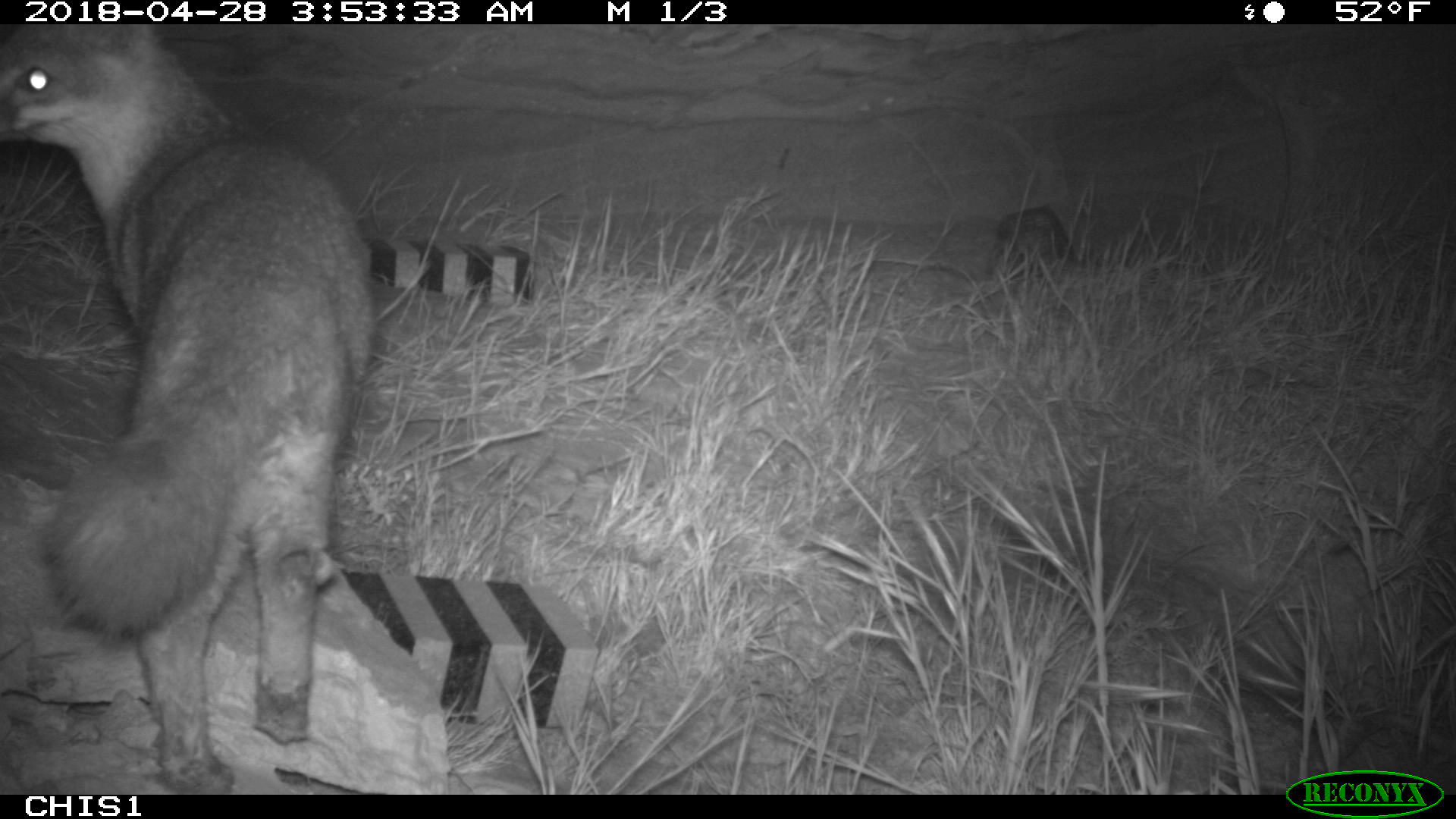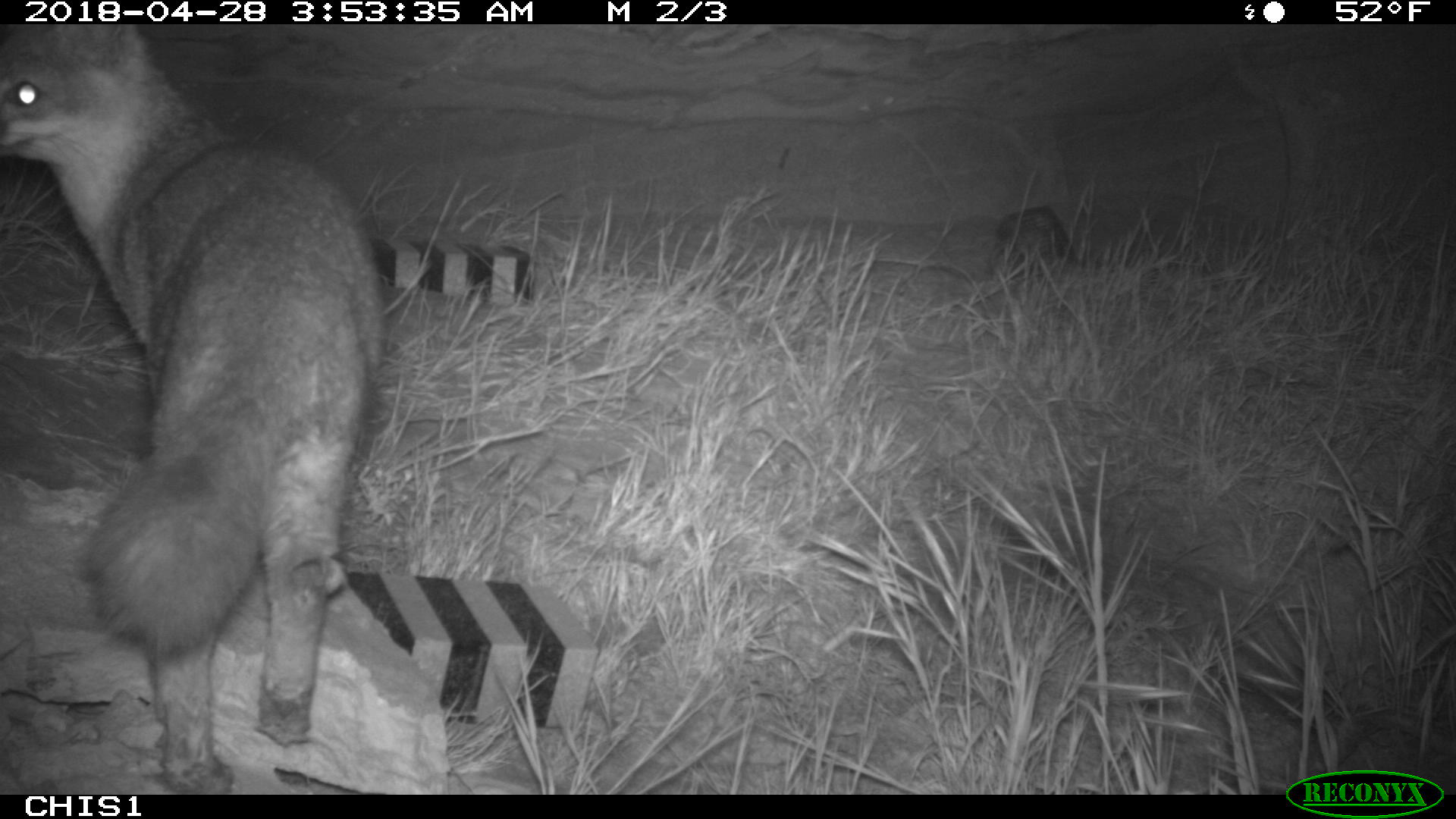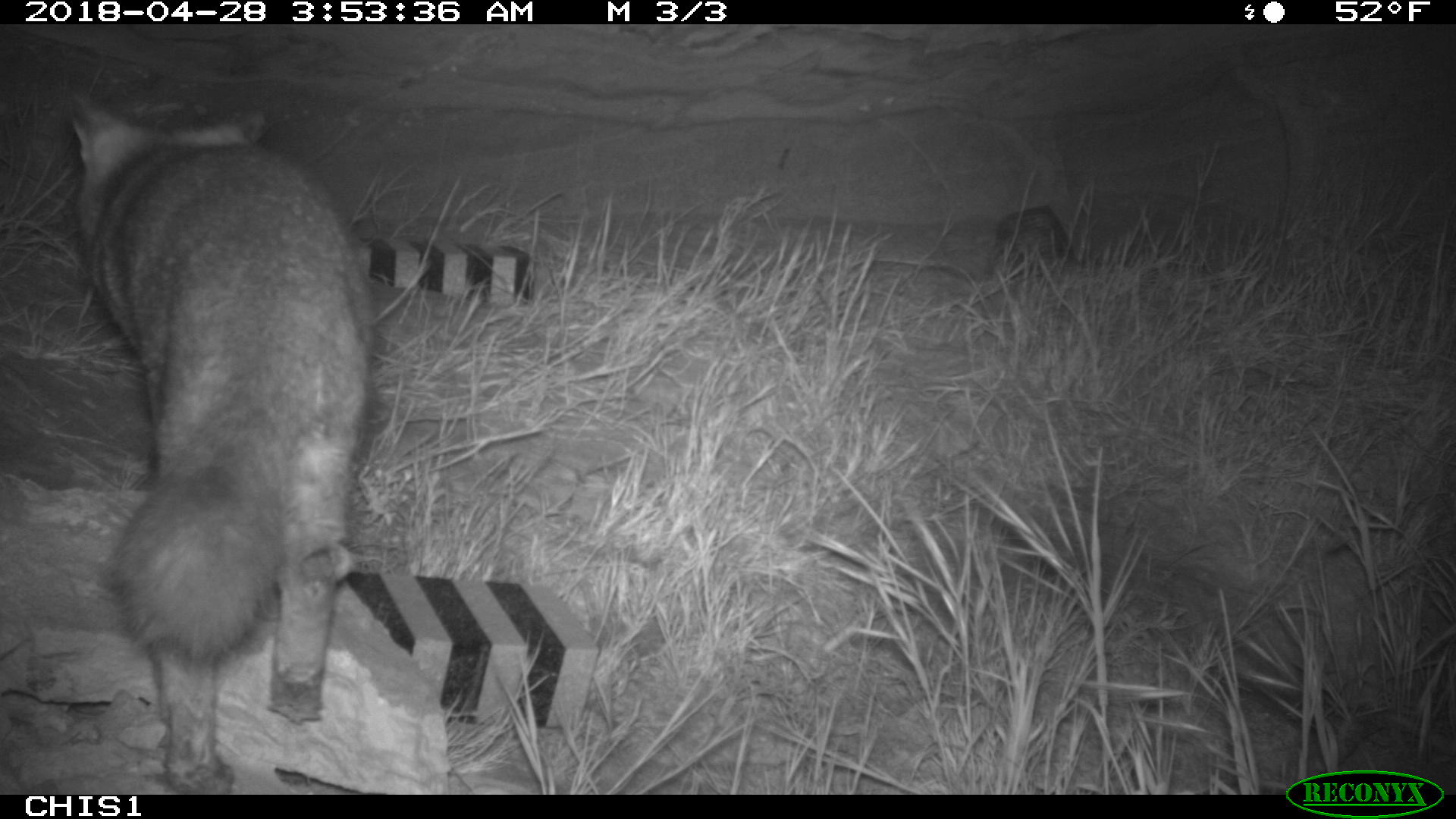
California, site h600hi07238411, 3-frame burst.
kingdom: Animalia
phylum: Chordata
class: Mammalia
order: Carnivora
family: Canidae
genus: Urocyon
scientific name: Urocyon littoralis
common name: island fox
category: fox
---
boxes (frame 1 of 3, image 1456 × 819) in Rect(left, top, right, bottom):
fox: Rect(0, 20, 373, 792)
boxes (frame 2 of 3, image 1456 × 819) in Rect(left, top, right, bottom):
fox: Rect(0, 24, 386, 794)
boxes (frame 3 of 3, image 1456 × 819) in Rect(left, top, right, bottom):
fox: Rect(64, 85, 371, 793)